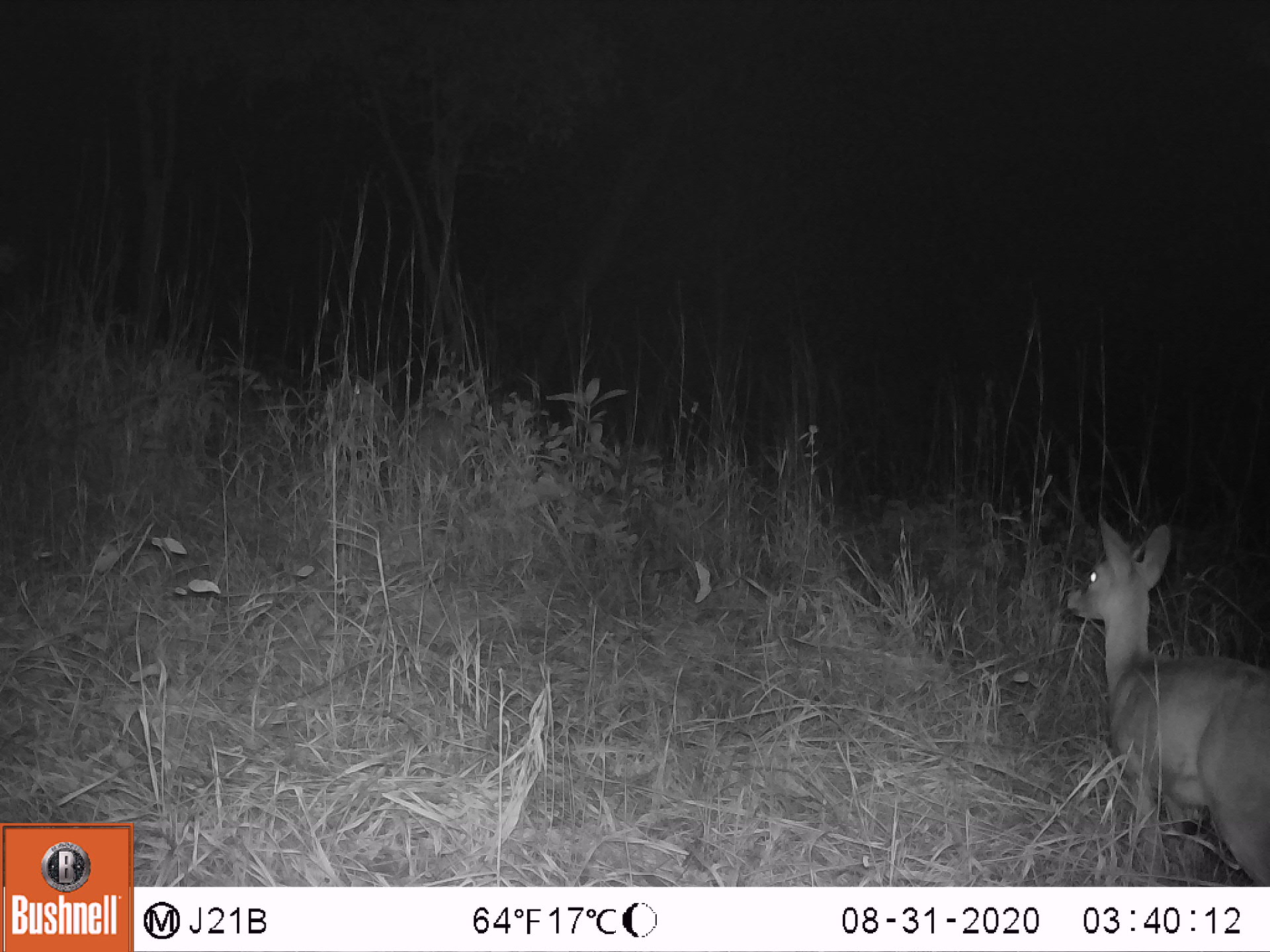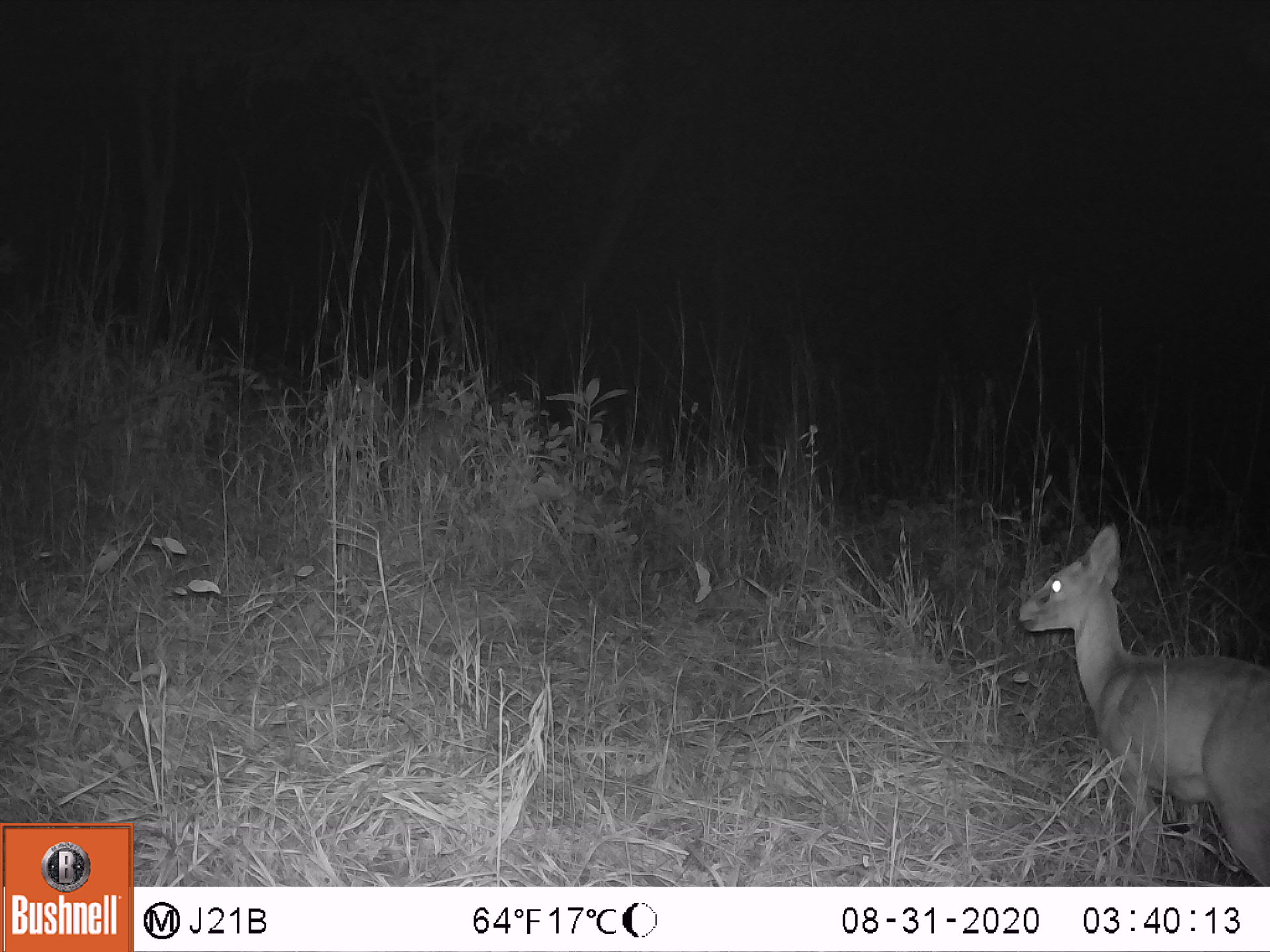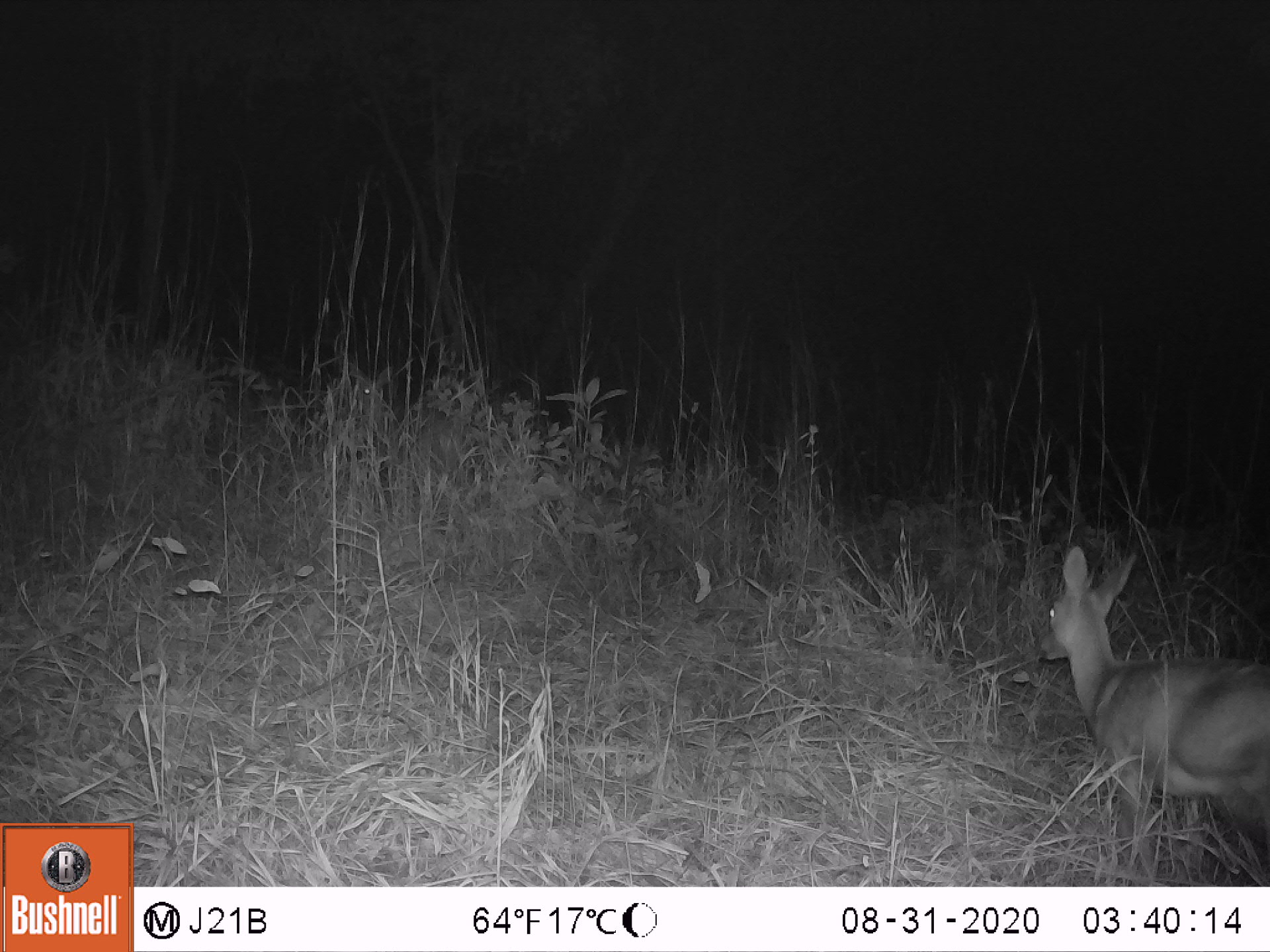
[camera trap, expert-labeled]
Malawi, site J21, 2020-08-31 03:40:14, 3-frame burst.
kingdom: Animalia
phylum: Chordata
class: Mammalia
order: Artiodactyla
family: Bovidae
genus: Sylvicapra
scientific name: Sylvicapra grimmia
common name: common duiker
Common duiker (Sylvicapra grimmia), count 1.